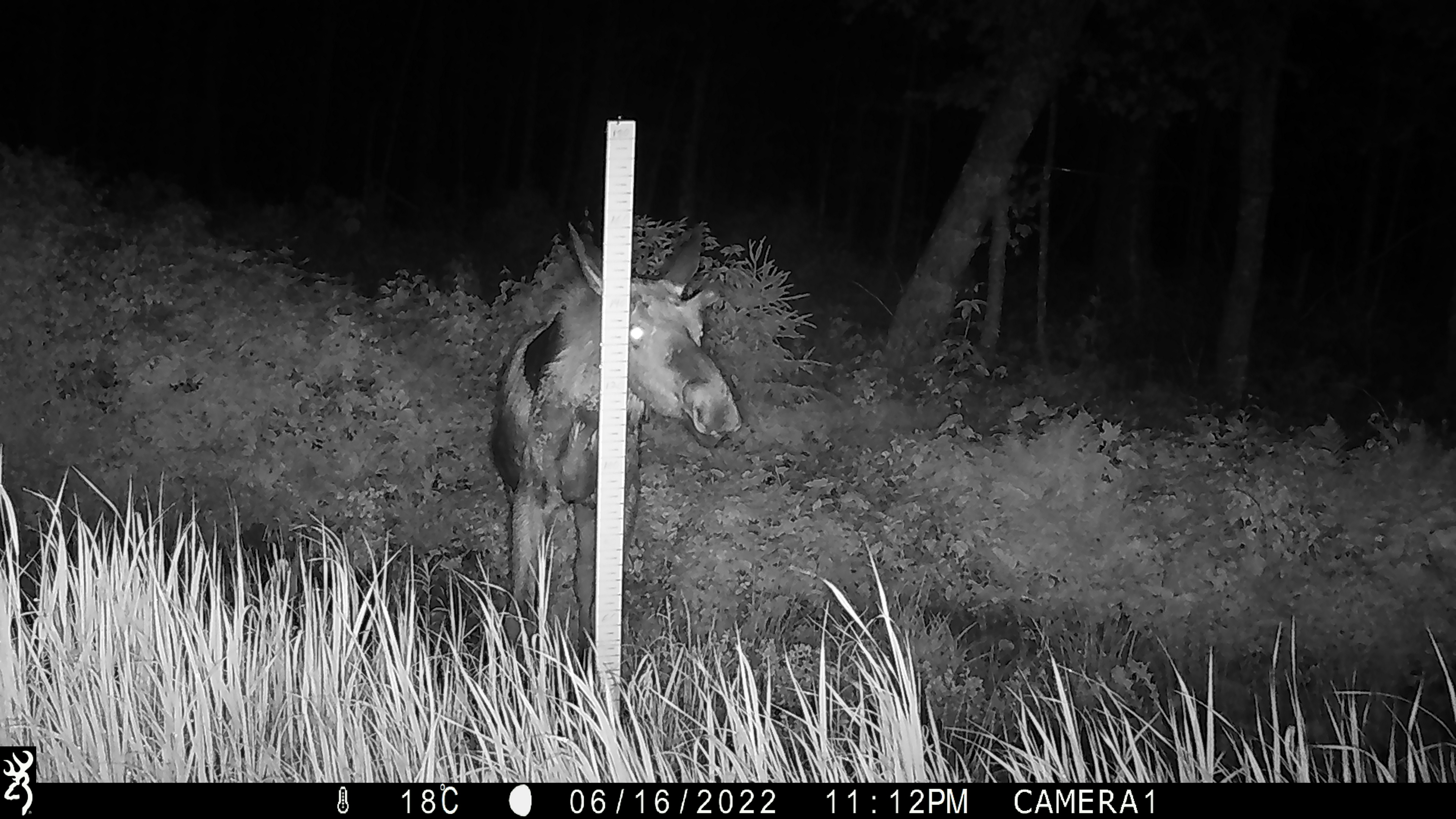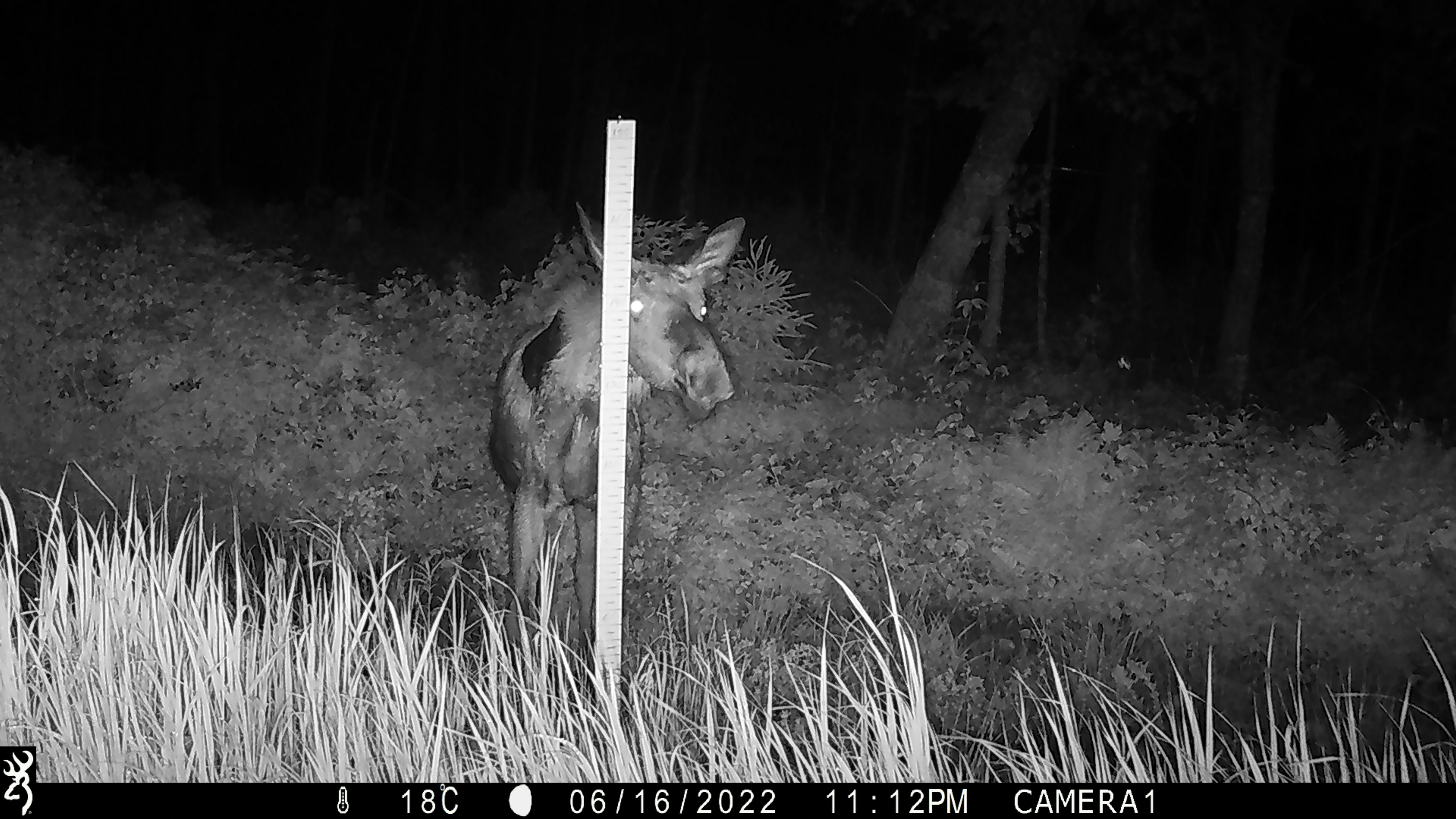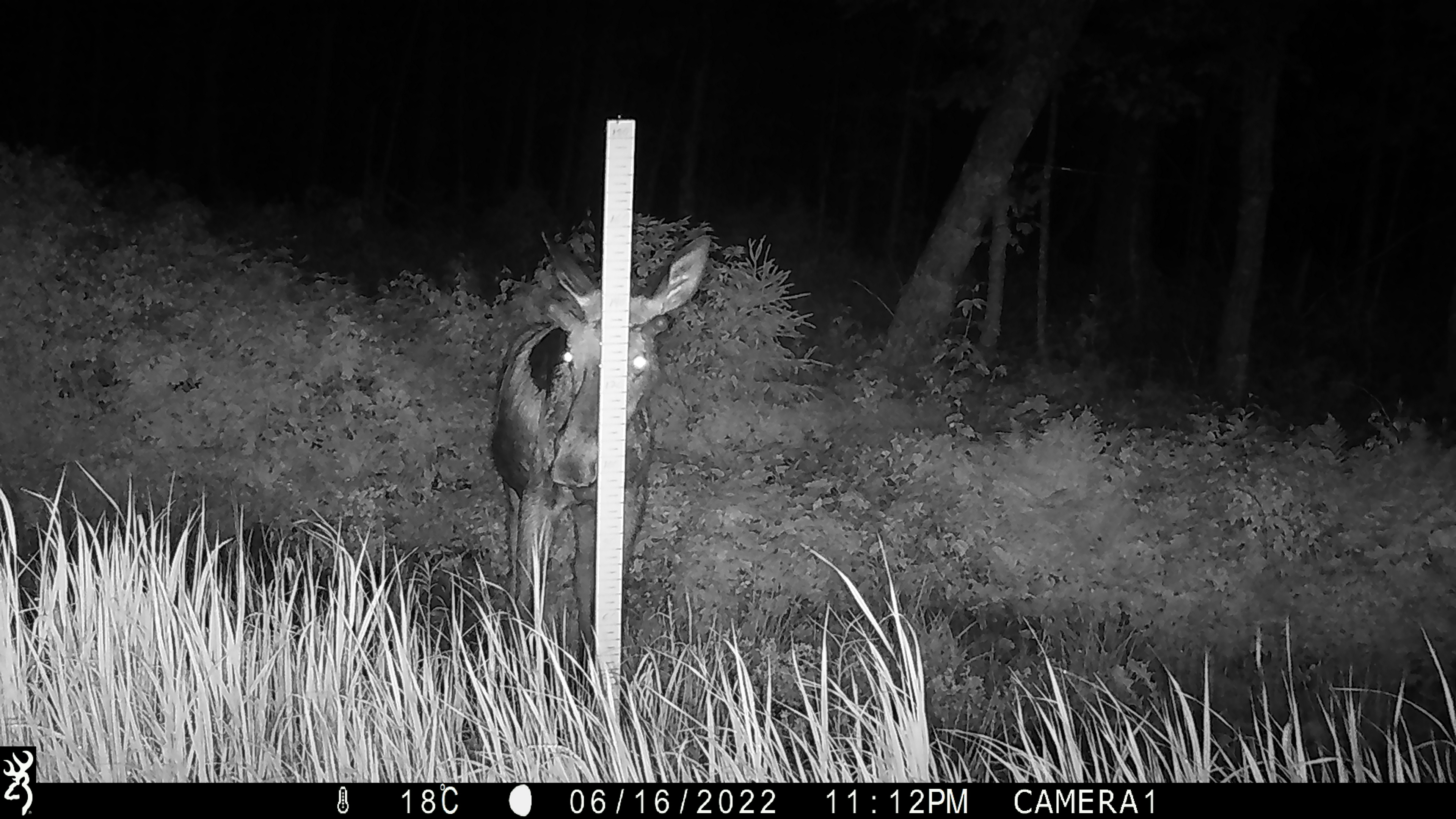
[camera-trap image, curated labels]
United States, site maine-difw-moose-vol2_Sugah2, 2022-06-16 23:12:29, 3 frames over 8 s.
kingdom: Animalia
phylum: Chordata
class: Mammalia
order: Artiodactyla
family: Cervidae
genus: Alces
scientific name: Alces alces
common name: moose